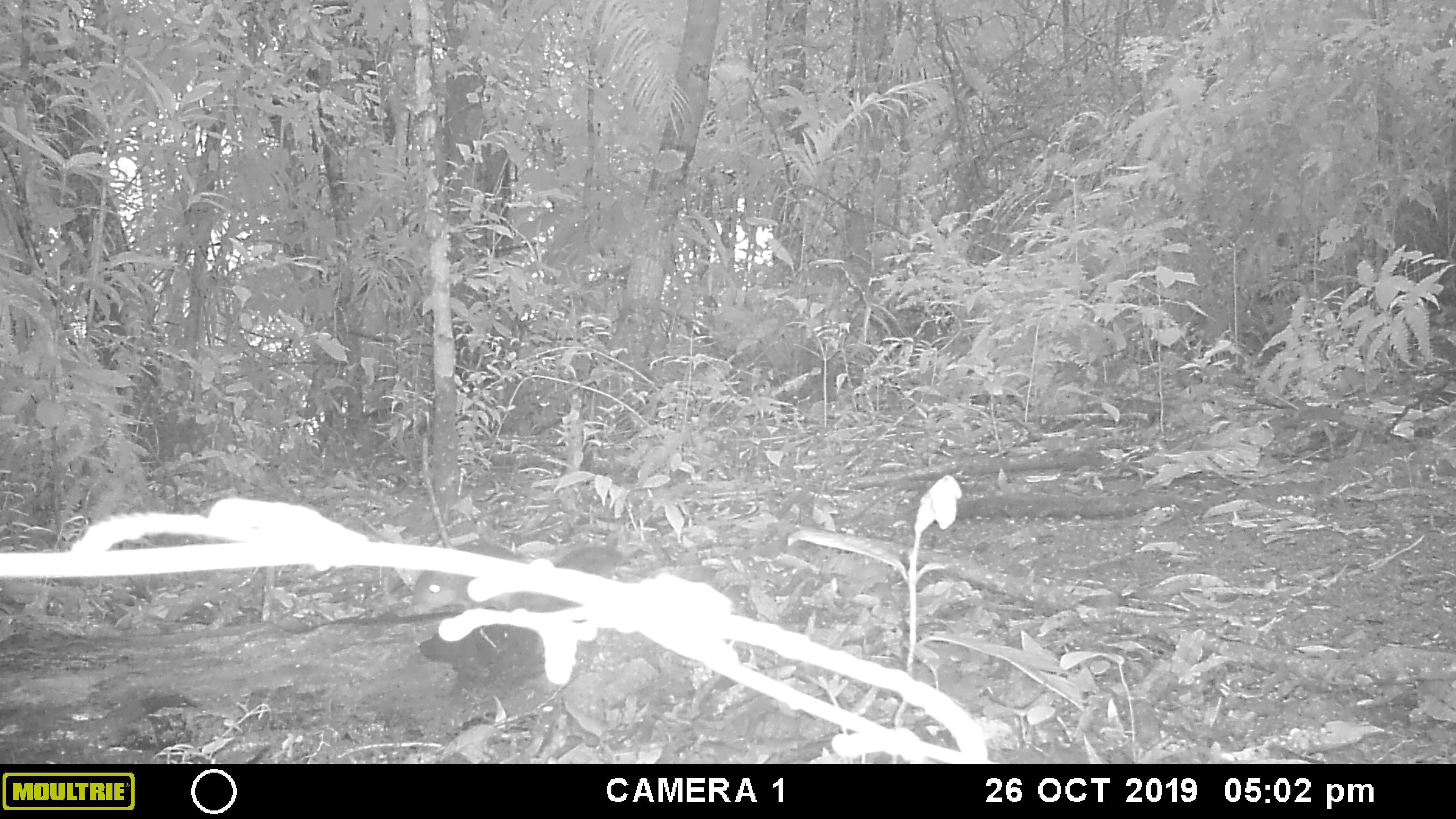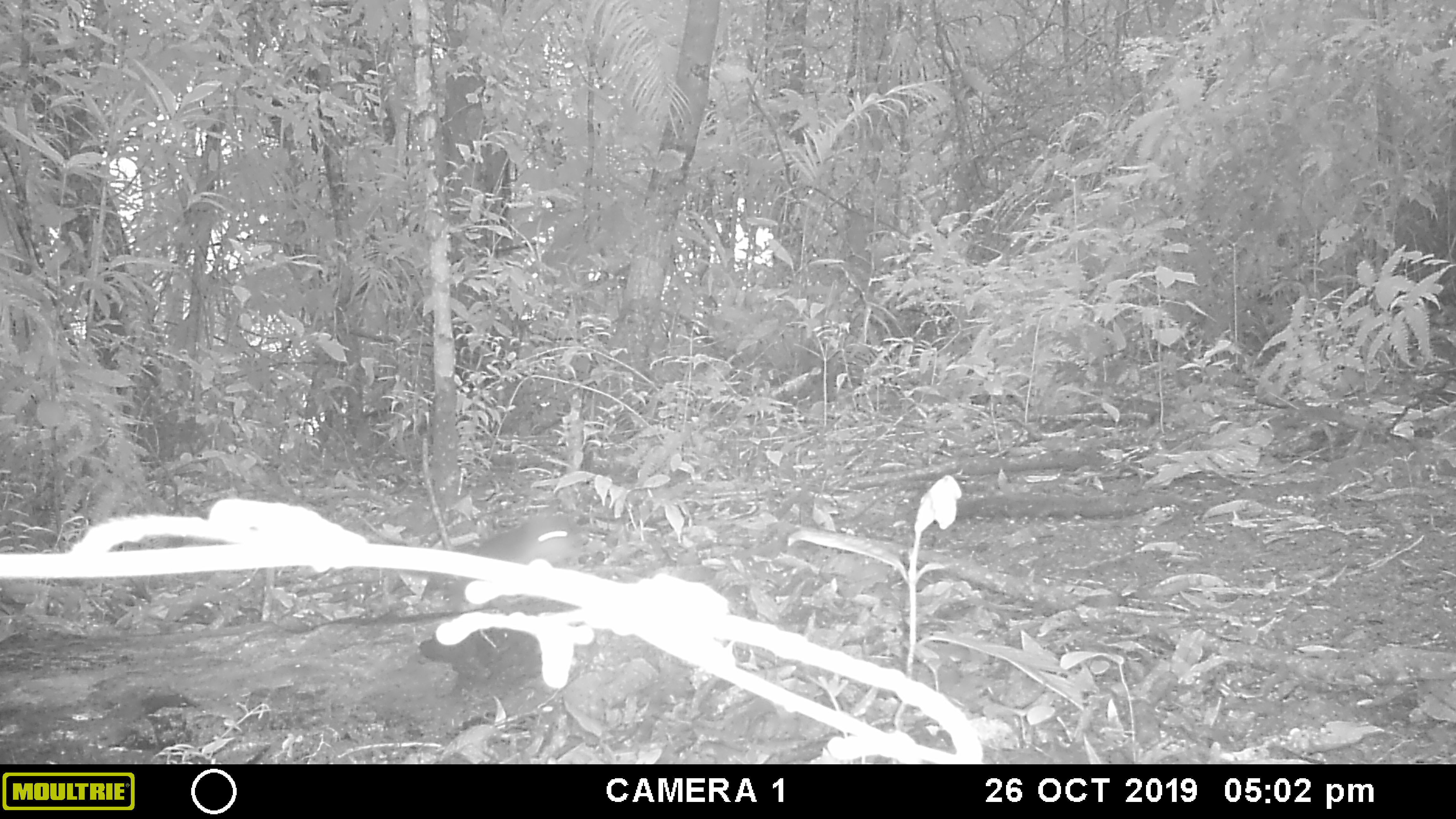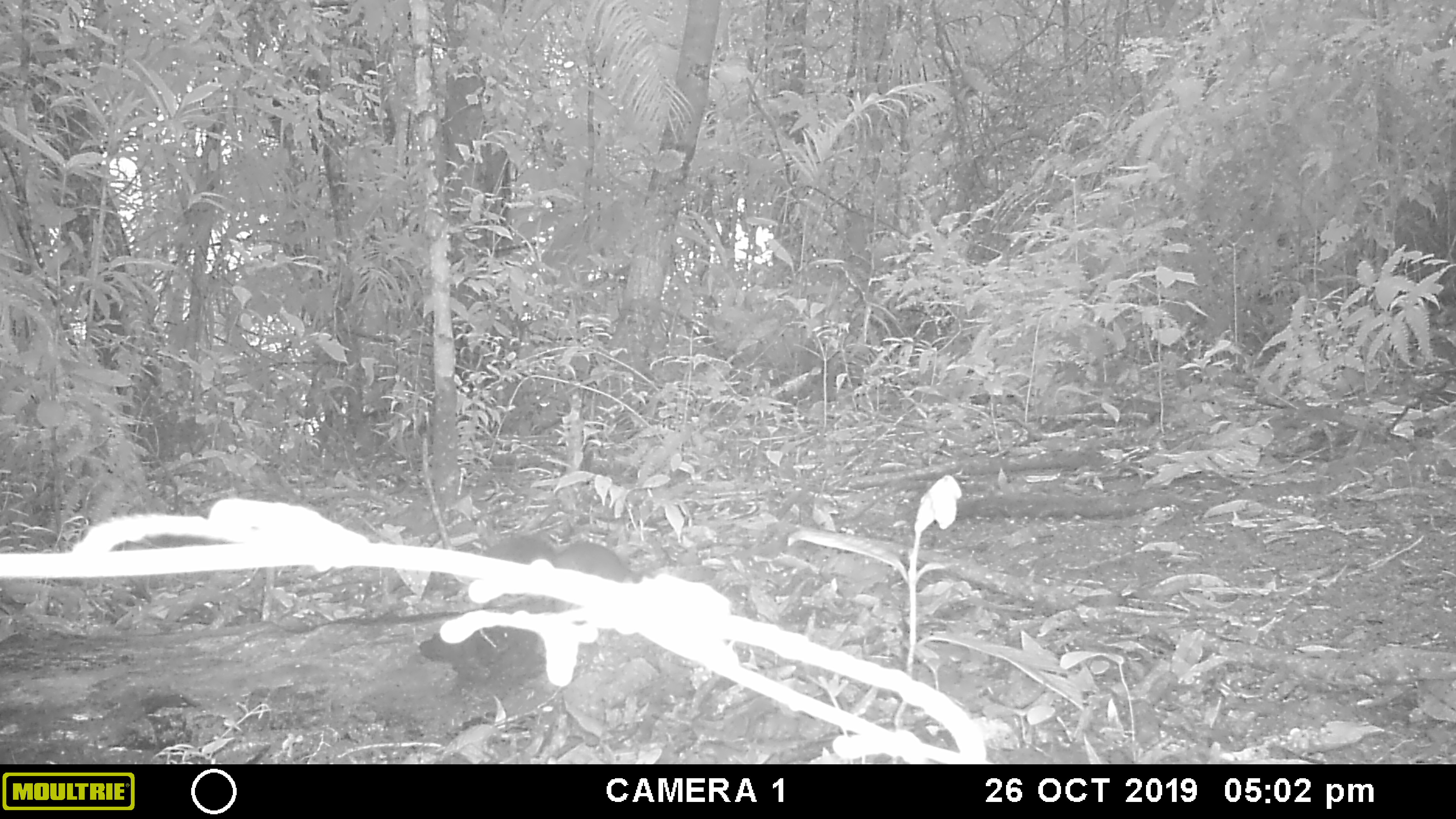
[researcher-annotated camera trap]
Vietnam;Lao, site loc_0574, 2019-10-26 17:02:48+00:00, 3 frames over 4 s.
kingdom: Animalia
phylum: Chordata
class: Mammalia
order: Rodentia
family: Sciuridae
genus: Dremomys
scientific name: Dremomys rufigenis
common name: red-cheeked squirrel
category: red cheeked squirrel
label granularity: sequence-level